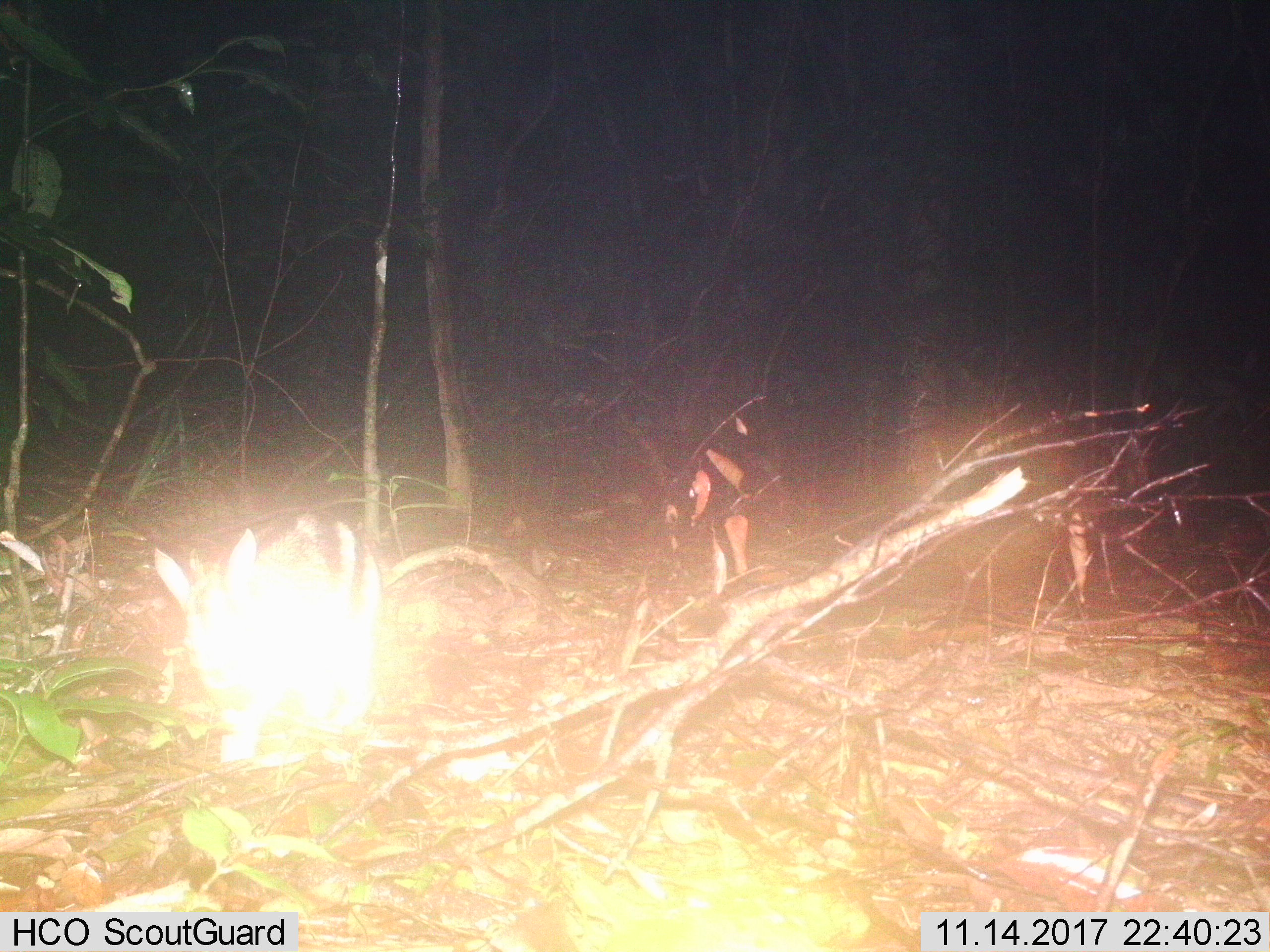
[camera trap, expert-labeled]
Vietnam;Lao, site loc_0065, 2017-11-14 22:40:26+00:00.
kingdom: Animalia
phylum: Chordata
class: Mammalia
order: Lagomorpha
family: Leporidae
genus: Nesolagus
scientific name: Nesolagus timminsi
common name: annamite striped rabbit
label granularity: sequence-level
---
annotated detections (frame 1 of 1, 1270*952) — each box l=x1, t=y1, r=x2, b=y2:
annamite striped rabbit: l=152, t=513, r=382, b=763